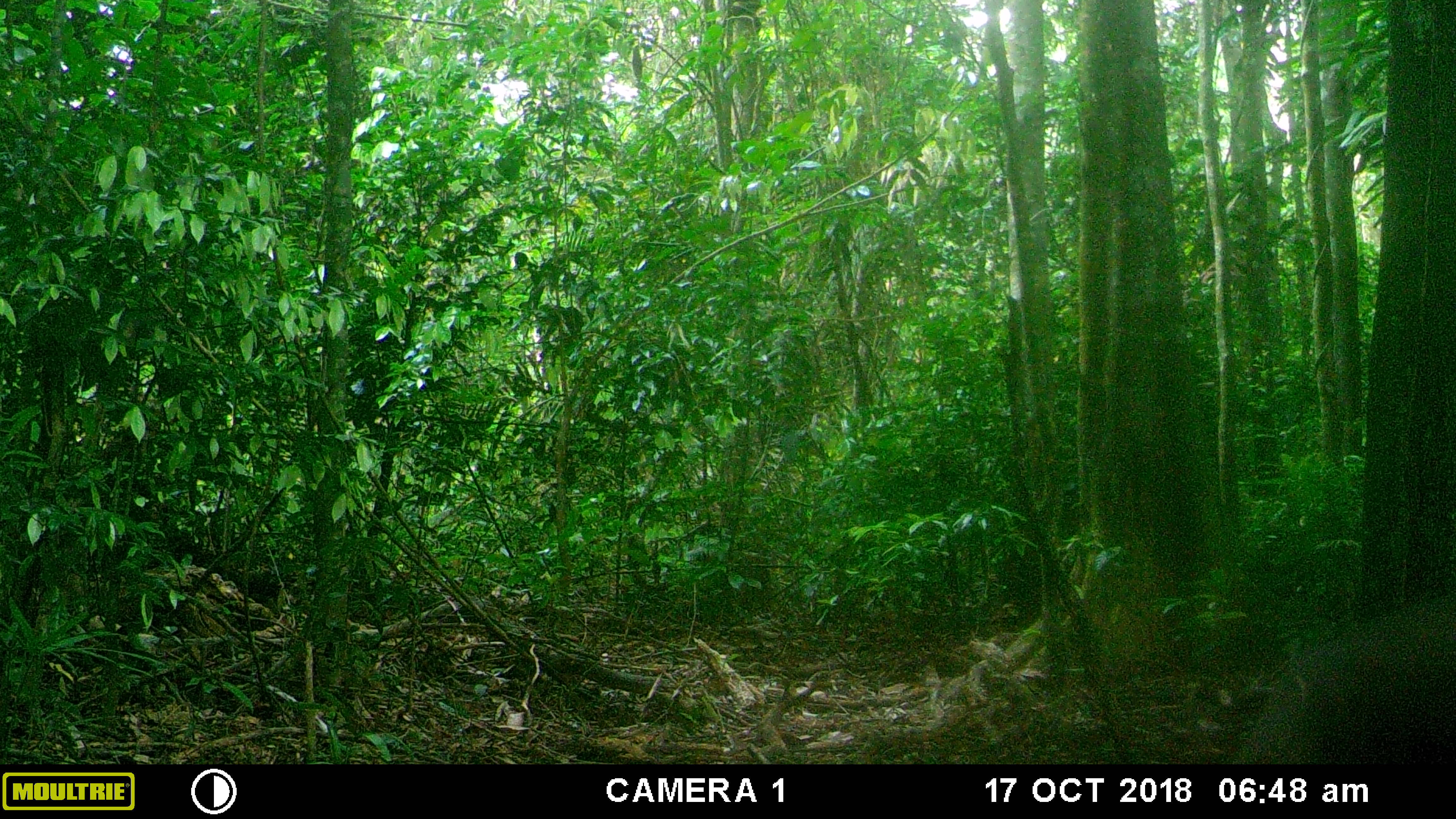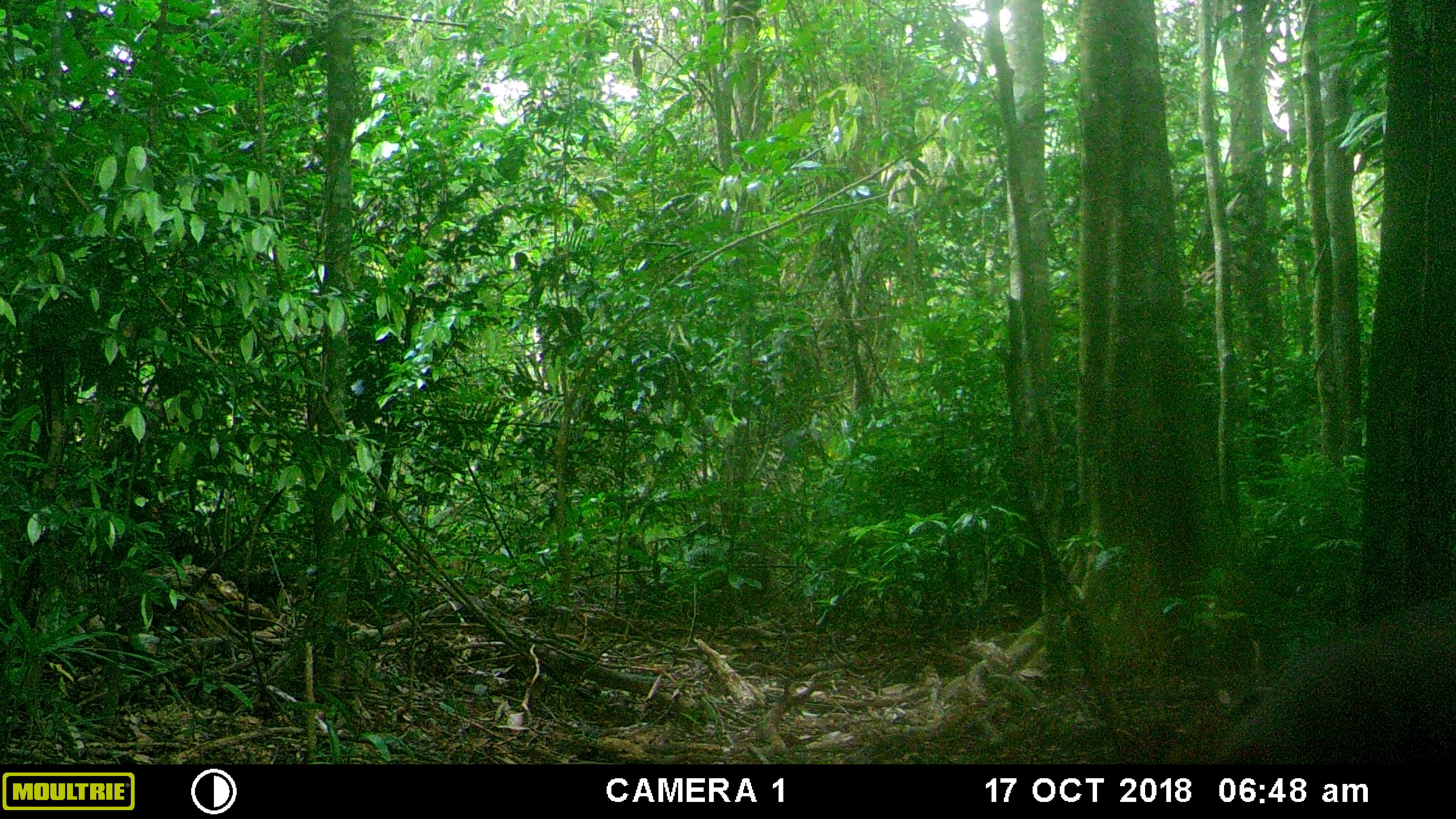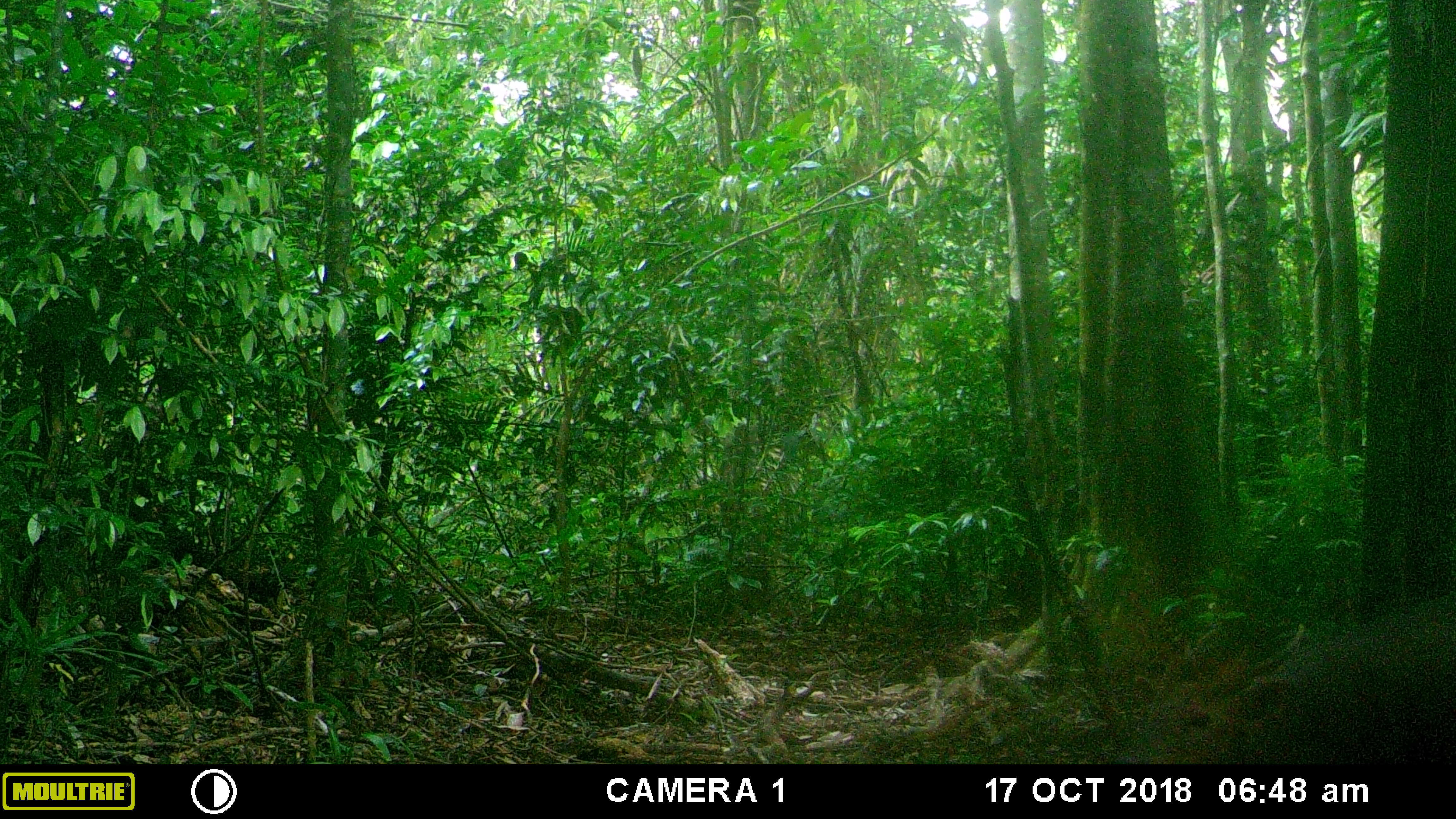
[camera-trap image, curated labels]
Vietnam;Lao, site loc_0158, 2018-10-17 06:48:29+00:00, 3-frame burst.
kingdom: Animalia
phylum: Chordata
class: Mammalia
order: Artiodactyla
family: Cervidae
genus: Muntiacus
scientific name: Muntiacus vuquangensis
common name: large-antlered muntjac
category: large antlered muntjac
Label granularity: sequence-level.